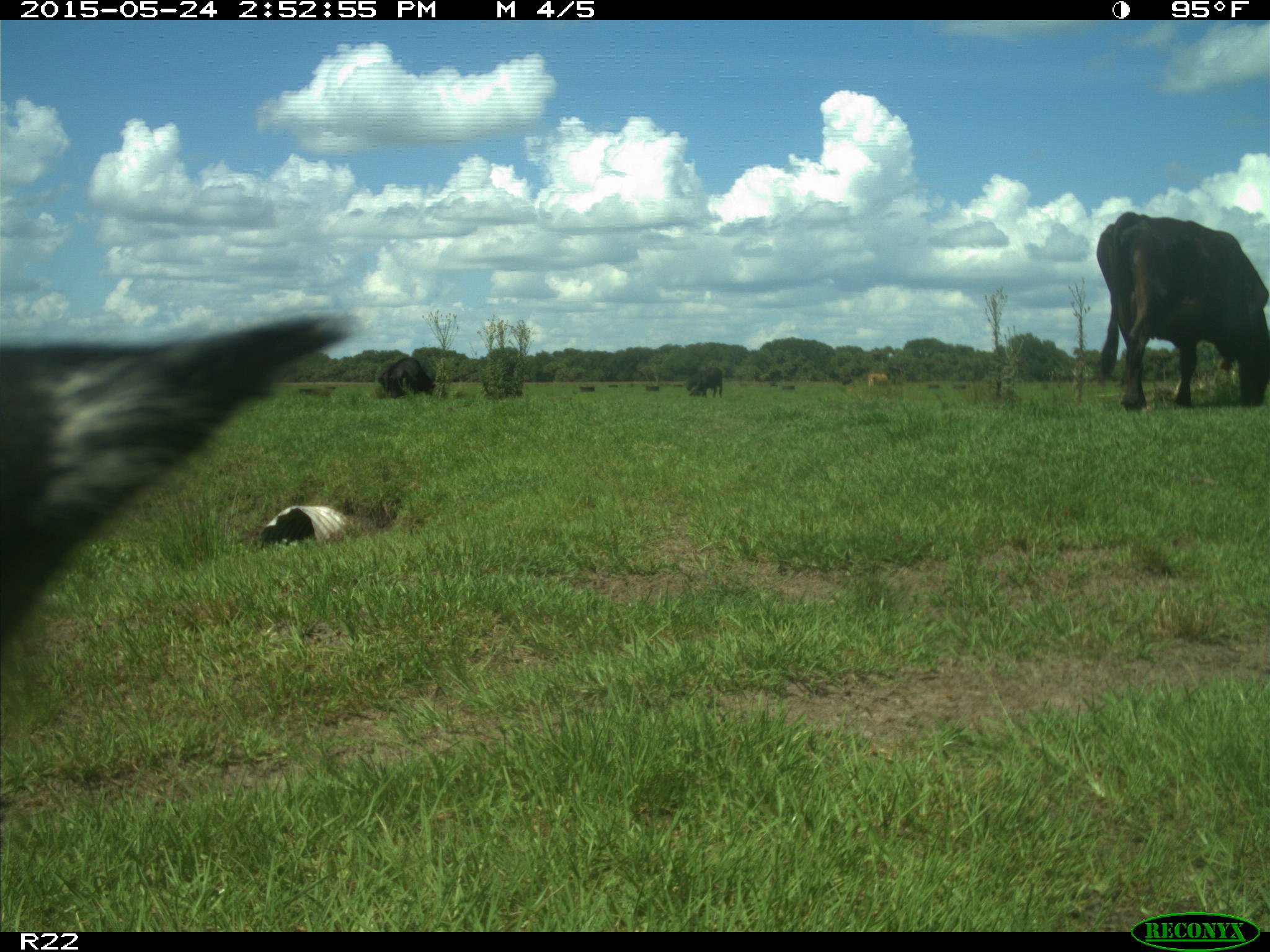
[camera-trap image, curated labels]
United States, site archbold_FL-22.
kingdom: Animalia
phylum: Chordata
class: Mammalia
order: Artiodactyla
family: Bovidae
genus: Bos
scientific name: Bos taurus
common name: domestic cow